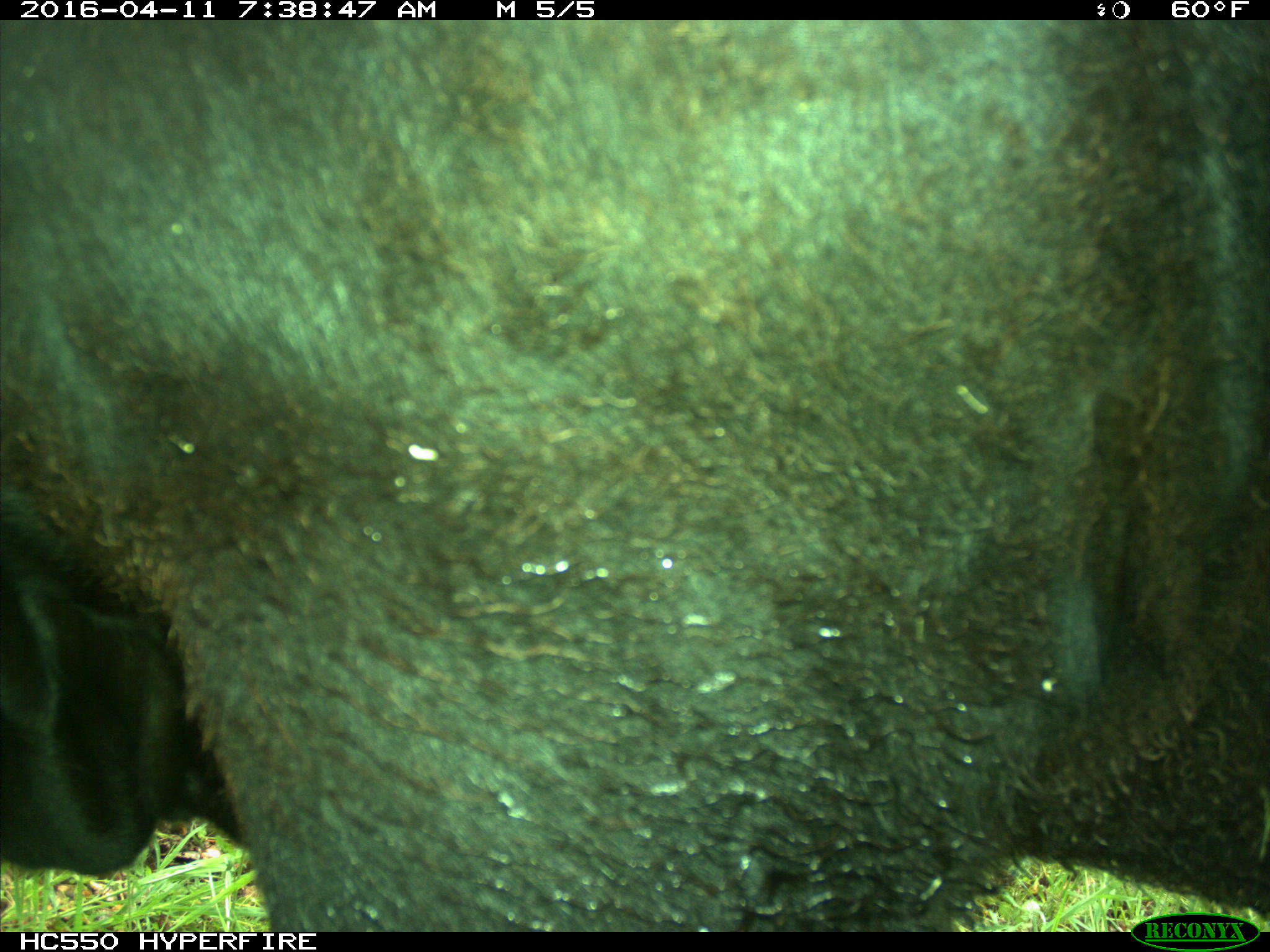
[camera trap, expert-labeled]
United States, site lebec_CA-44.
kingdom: Animalia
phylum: Chordata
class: Mammalia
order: Artiodactyla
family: Bovidae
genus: Bos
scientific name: Bos taurus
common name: domestic cow